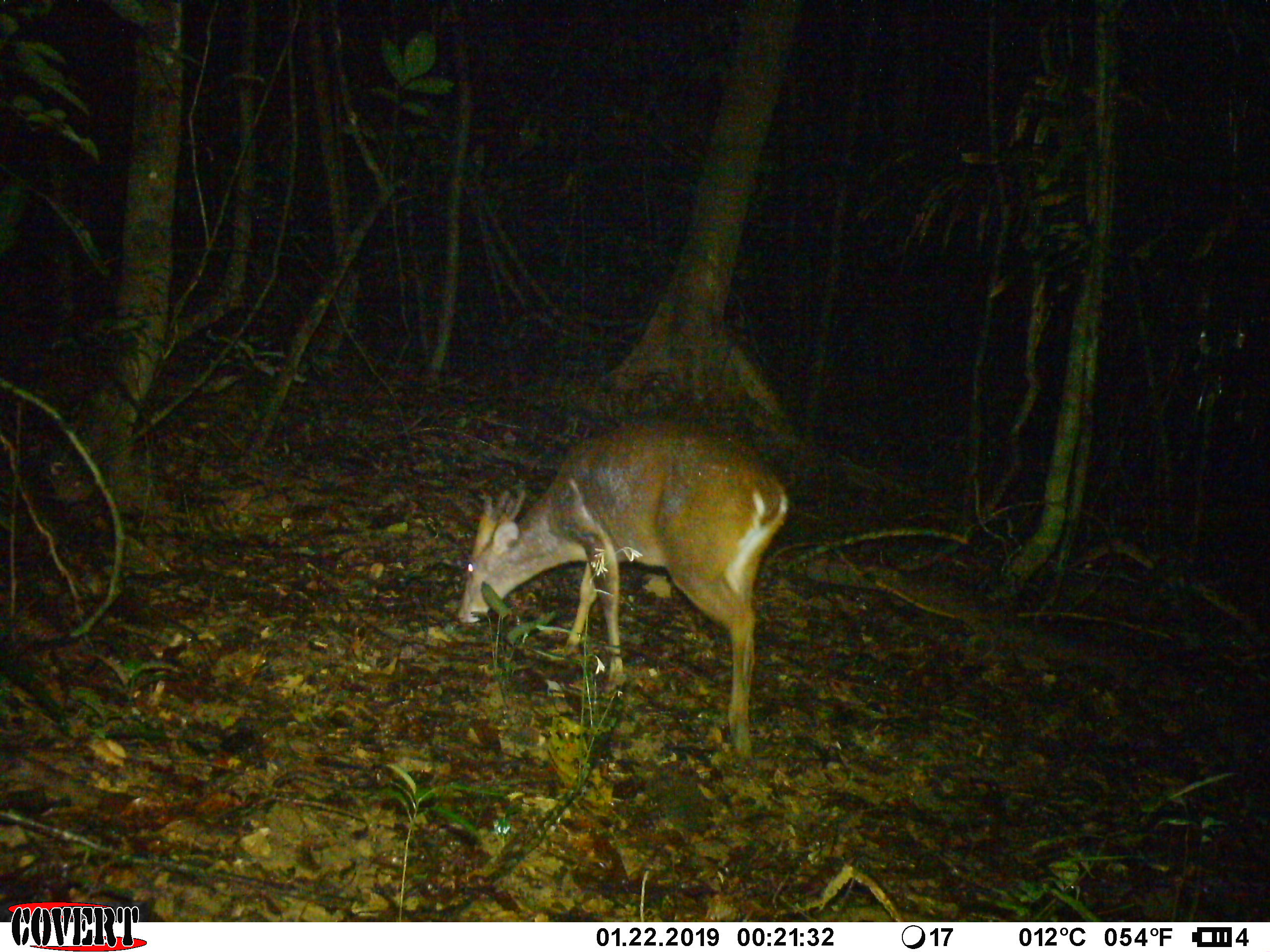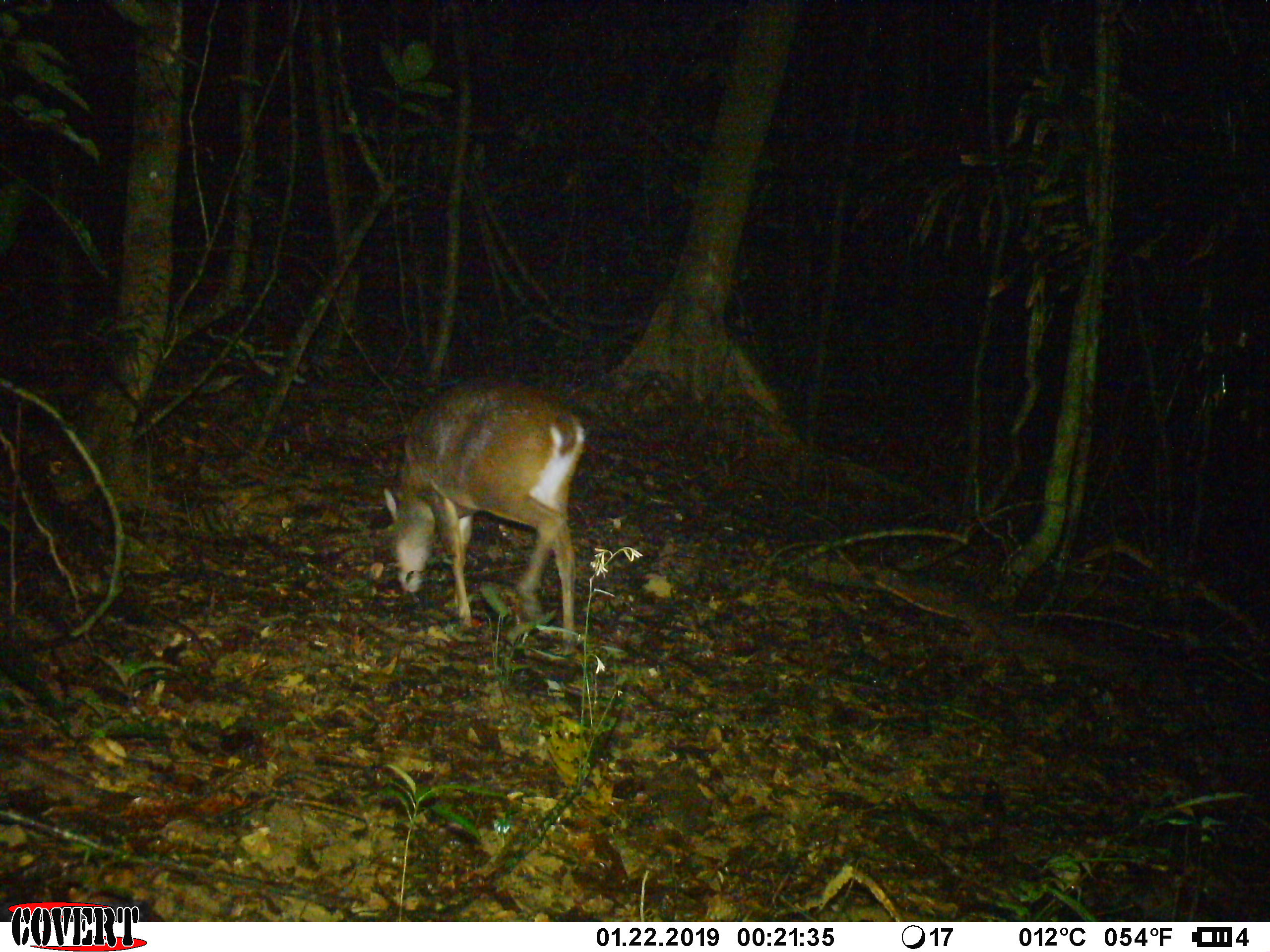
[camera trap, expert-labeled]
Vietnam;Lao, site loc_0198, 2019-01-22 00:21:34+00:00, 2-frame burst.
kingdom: Animalia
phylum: Chordata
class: Mammalia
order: Artiodactyla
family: Cervidae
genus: Muntiacus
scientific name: Muntiacus vuquangensis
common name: large-antlered muntjac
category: large antlered muntjac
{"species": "large antlered muntjac (large-antlered muntjac) (Muntiacus vuquangensis)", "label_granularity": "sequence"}